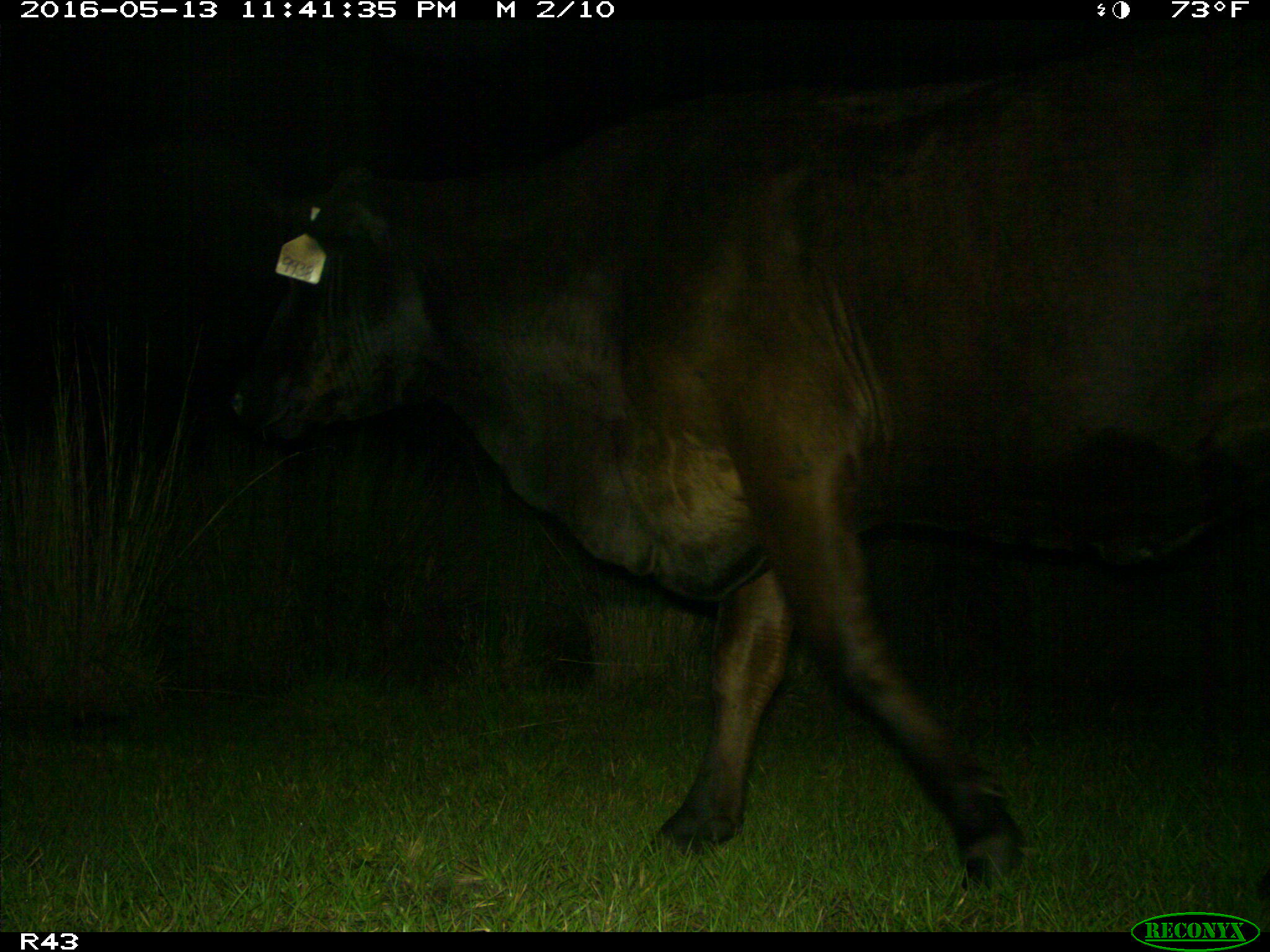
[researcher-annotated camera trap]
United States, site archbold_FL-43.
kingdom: Animalia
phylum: Chordata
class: Mammalia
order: Artiodactyla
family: Bovidae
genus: Bos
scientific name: Bos taurus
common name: domestic cow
Bos taurus (domestic cow).